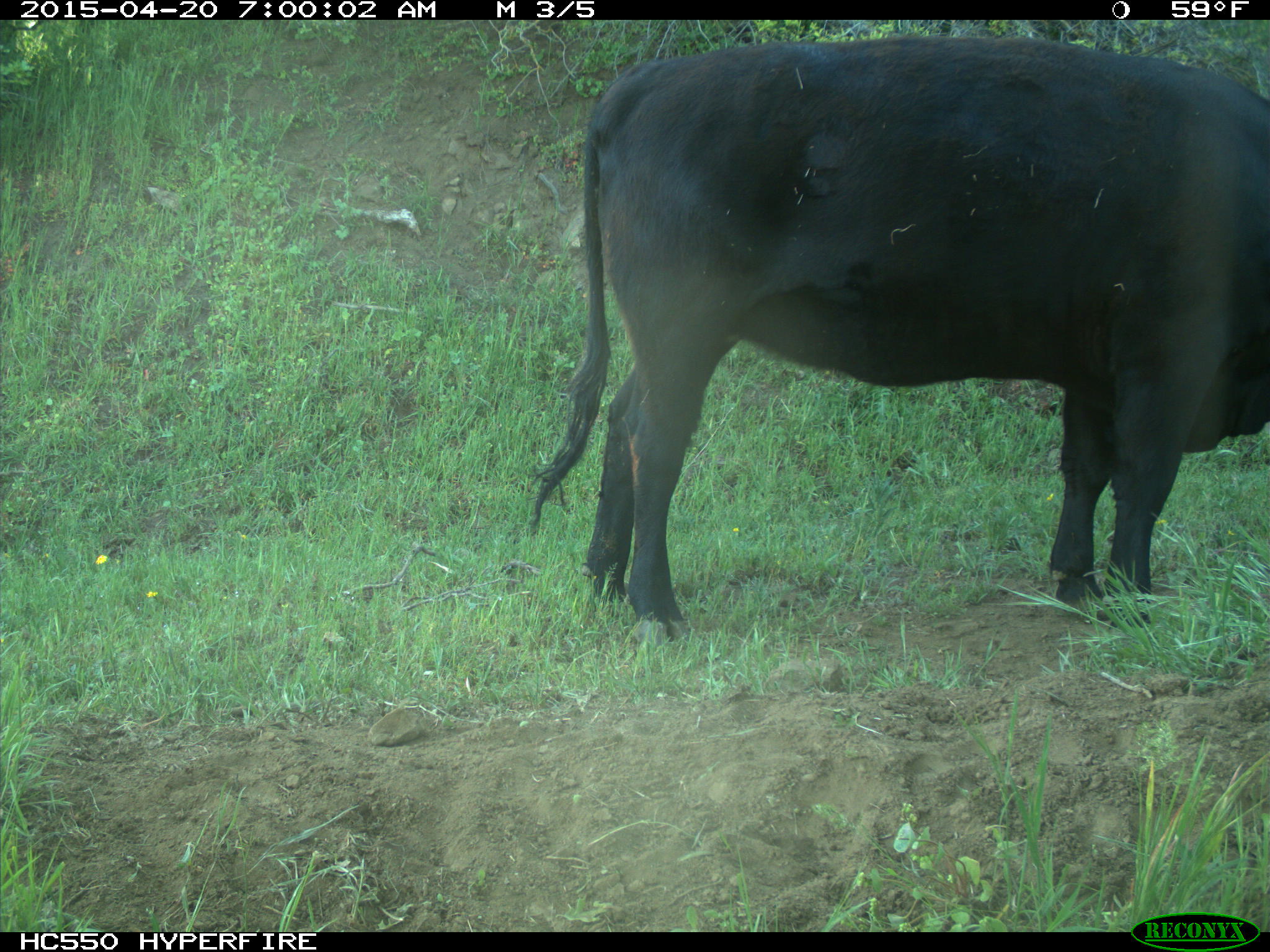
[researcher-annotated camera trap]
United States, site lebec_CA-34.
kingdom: Animalia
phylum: Chordata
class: Mammalia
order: Artiodactyla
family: Bovidae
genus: Bos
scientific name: Bos taurus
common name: domestic cow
Bos taurus (domestic cow).